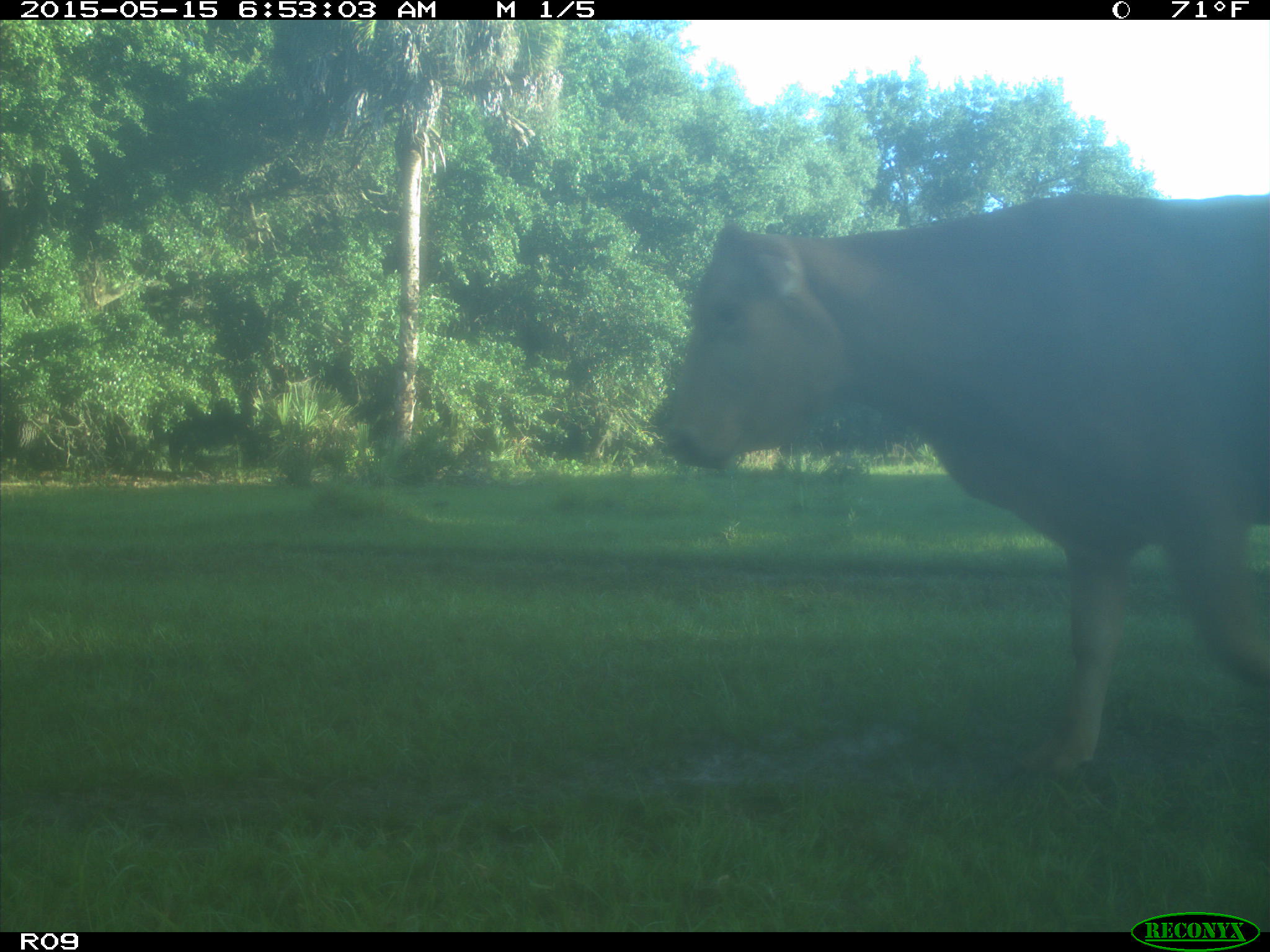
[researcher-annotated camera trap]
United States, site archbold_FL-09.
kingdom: Animalia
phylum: Chordata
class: Mammalia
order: Artiodactyla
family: Bovidae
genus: Bos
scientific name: Bos taurus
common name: domestic cow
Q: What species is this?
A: Bos taurus (domestic cow).